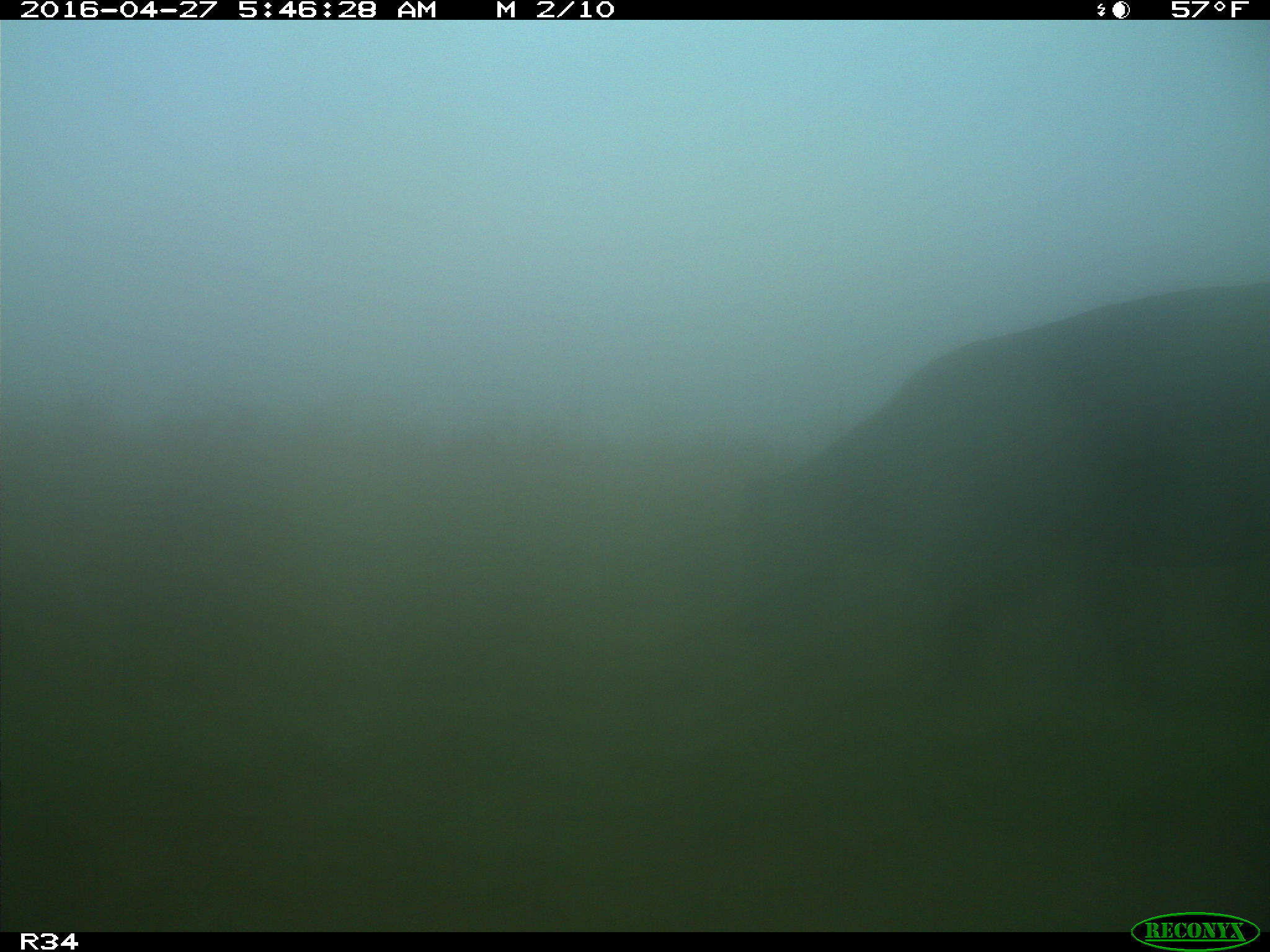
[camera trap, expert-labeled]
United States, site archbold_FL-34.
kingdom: Animalia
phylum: Chordata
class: Mammalia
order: Artiodactyla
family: Bovidae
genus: Bos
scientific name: Bos taurus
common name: domestic cow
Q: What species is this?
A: Bos taurus (domestic cow).